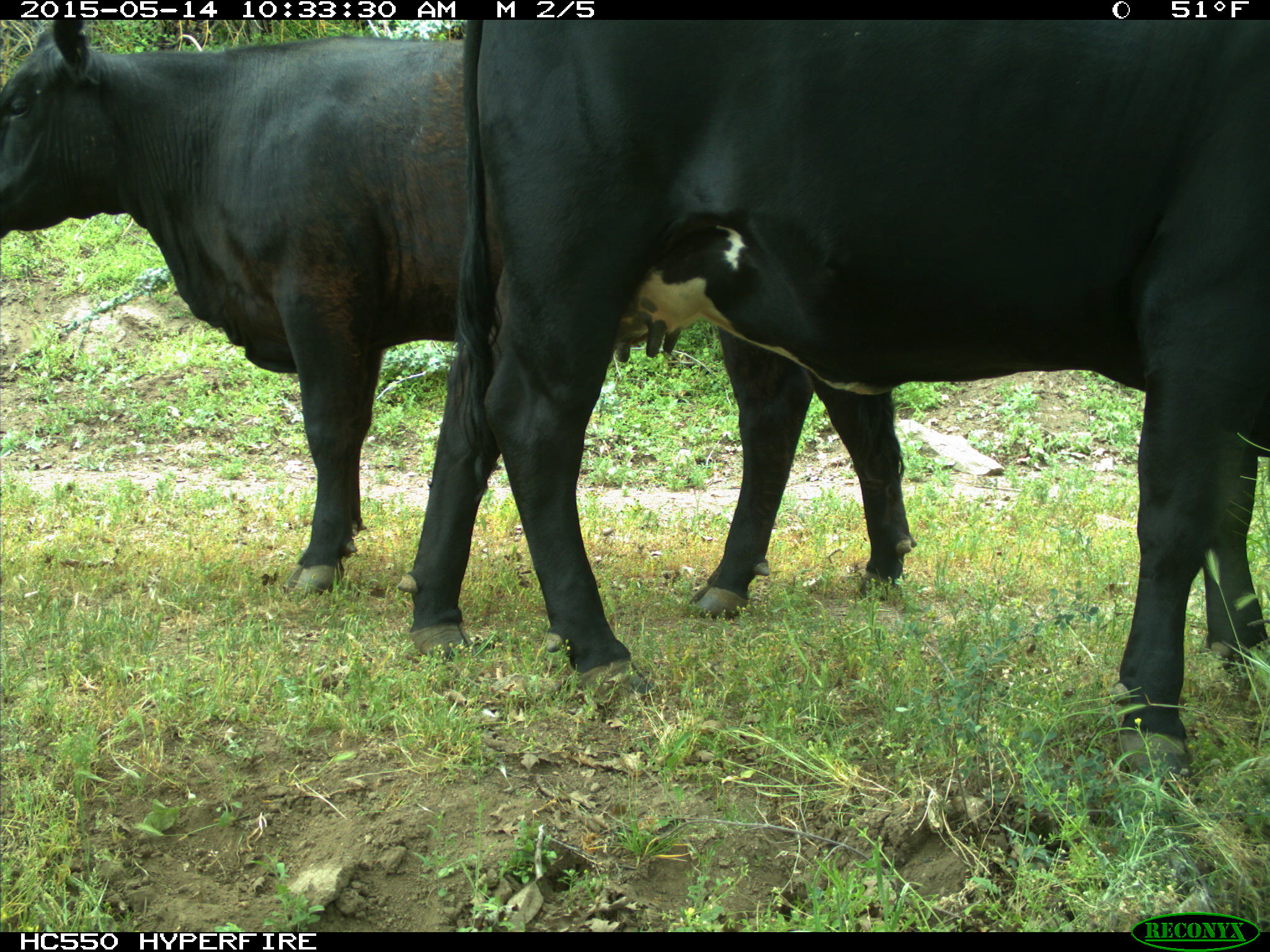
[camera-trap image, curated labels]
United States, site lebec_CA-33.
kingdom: Animalia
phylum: Chordata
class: Mammalia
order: Artiodactyla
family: Bovidae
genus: Bos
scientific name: Bos taurus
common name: domestic cow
Bos taurus (domestic cow).